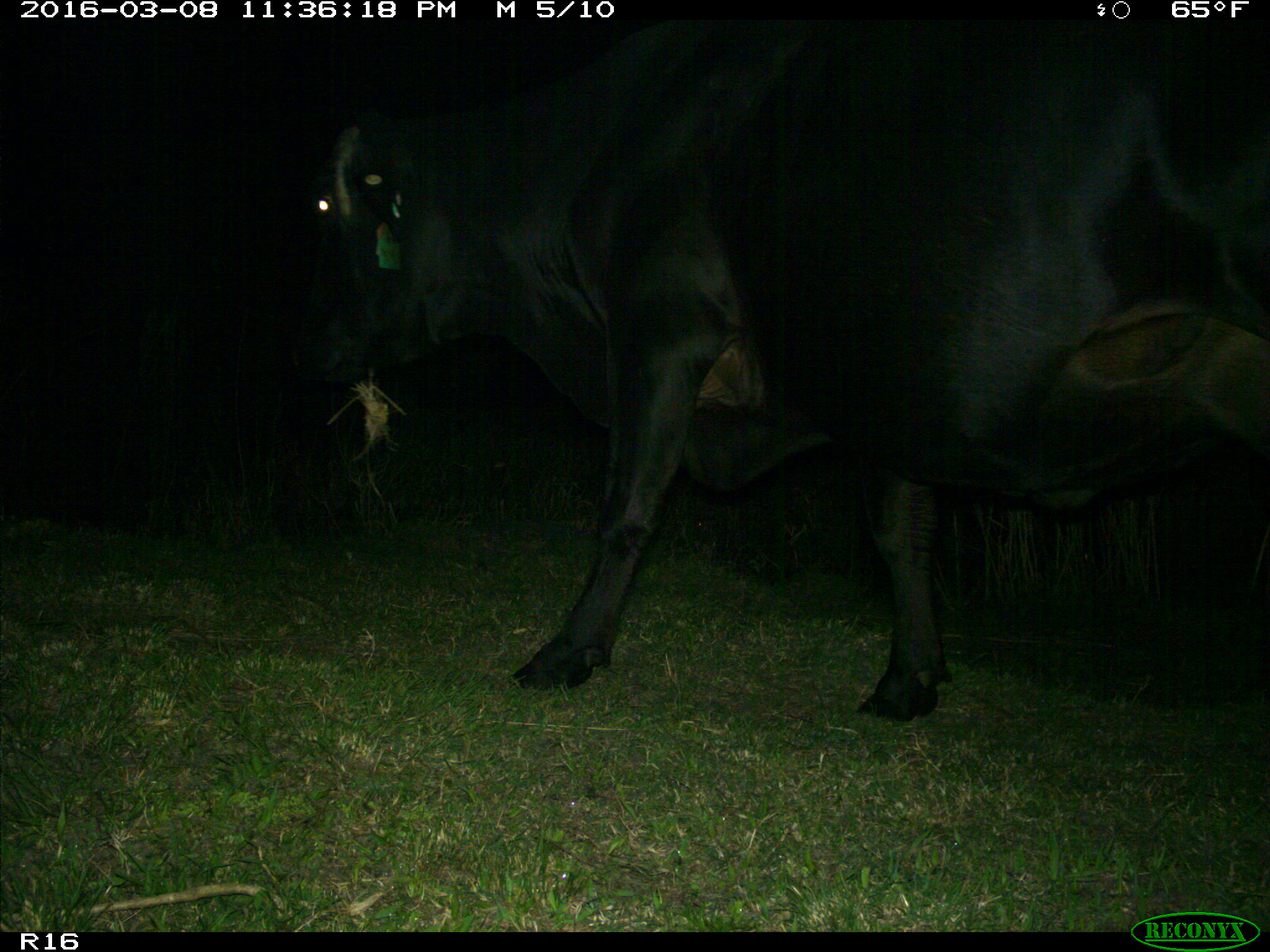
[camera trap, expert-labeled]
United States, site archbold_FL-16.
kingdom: Animalia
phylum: Chordata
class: Mammalia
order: Artiodactyla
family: Bovidae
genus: Bos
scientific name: Bos taurus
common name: domestic cow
Bos taurus (domestic cow).